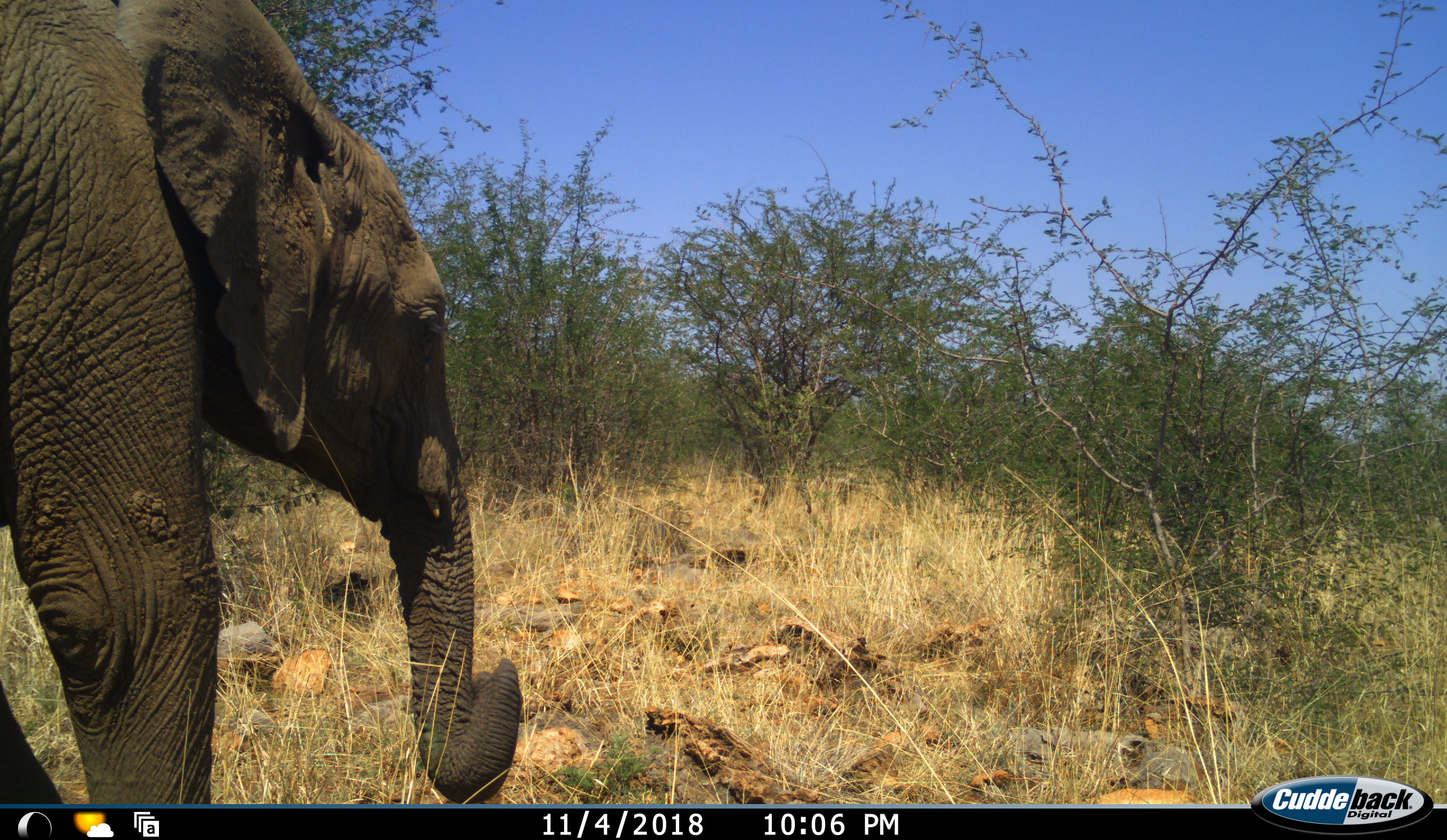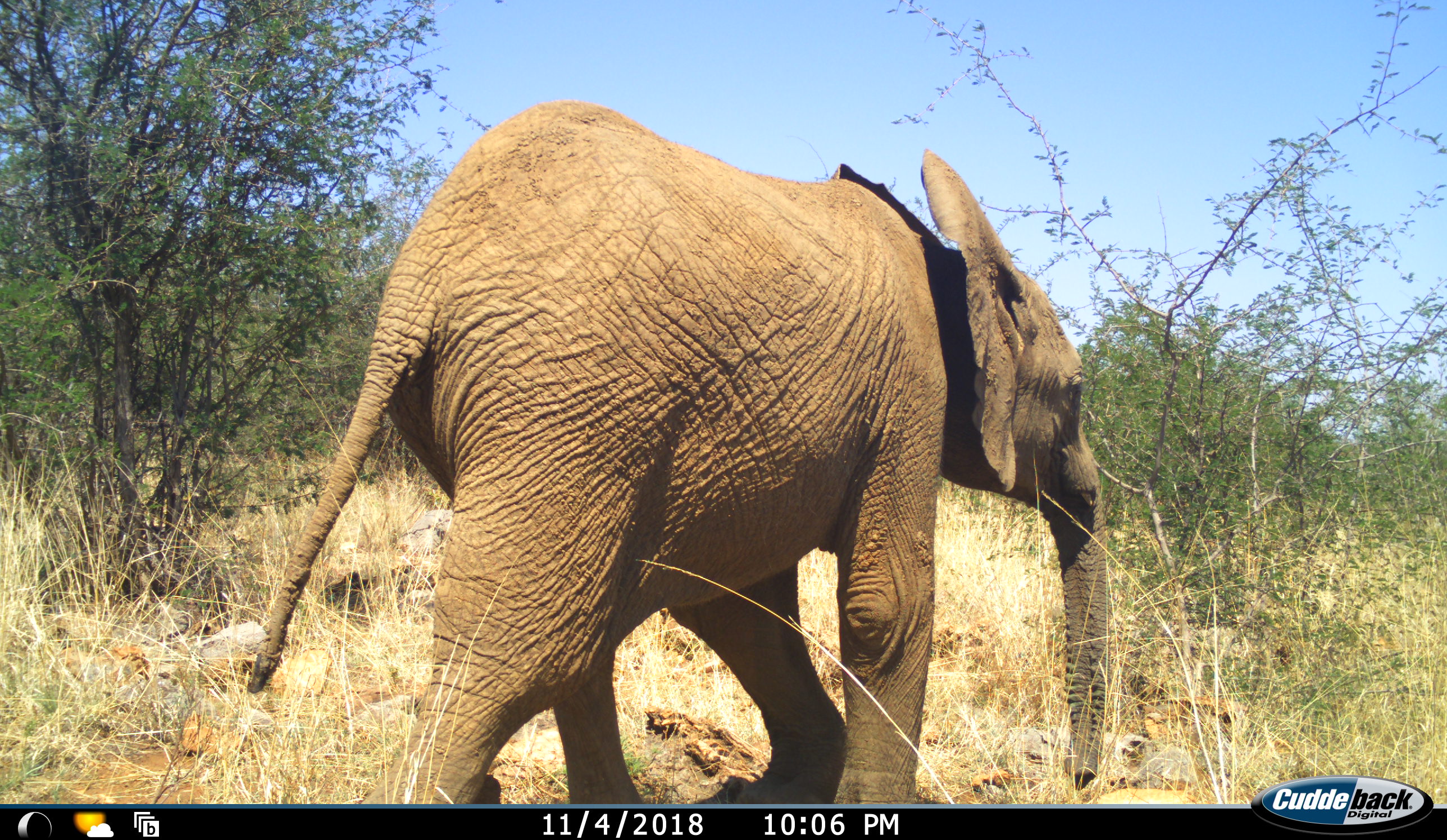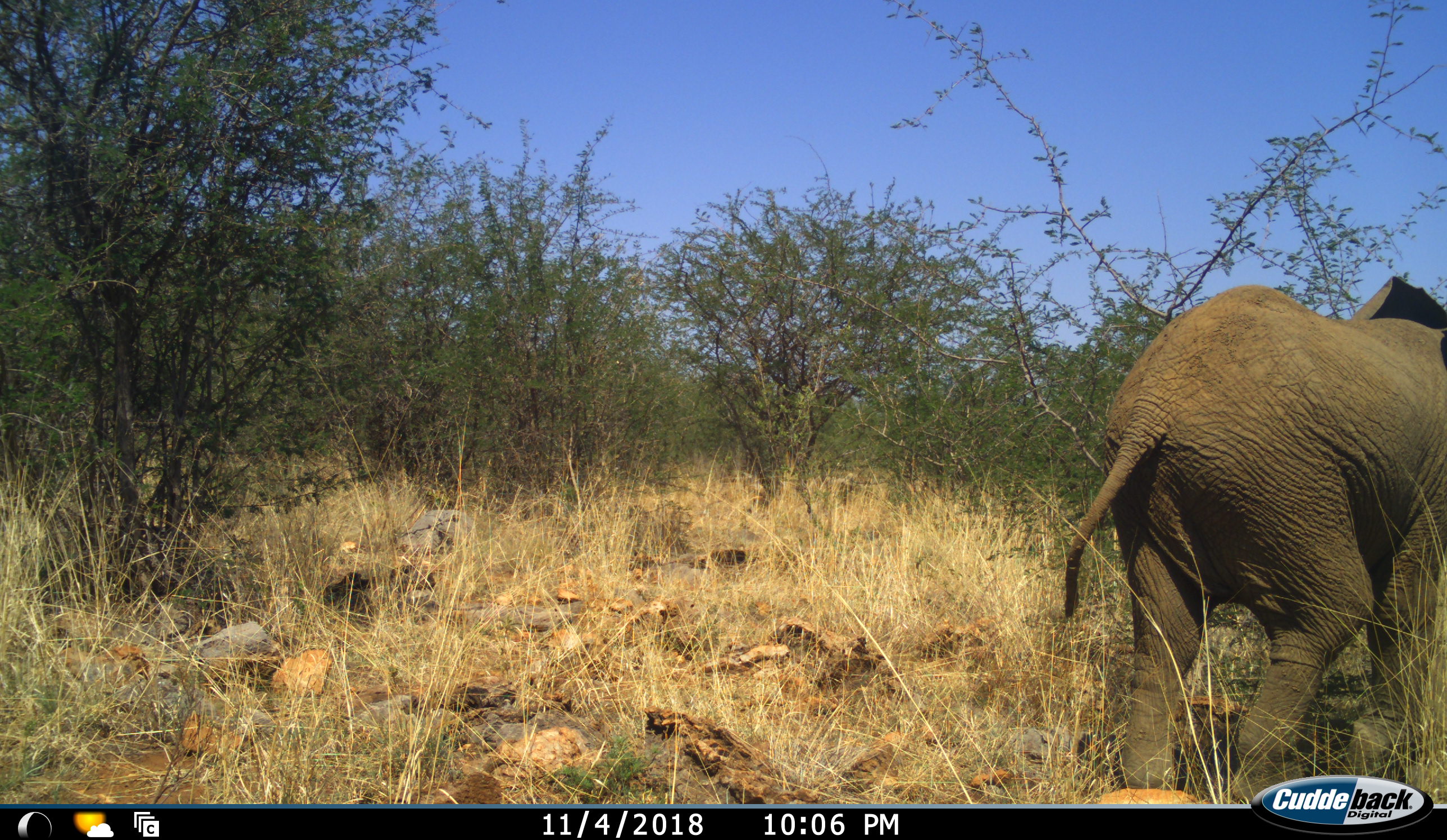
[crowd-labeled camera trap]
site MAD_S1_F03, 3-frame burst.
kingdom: Animalia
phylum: Chordata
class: Mammalia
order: Proboscidea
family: Elephantidae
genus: Loxodonta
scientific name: Loxodonta africana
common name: african bush elephant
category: elephant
Elephant (african bush elephant) (Loxodonta africana), count 1. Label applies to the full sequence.